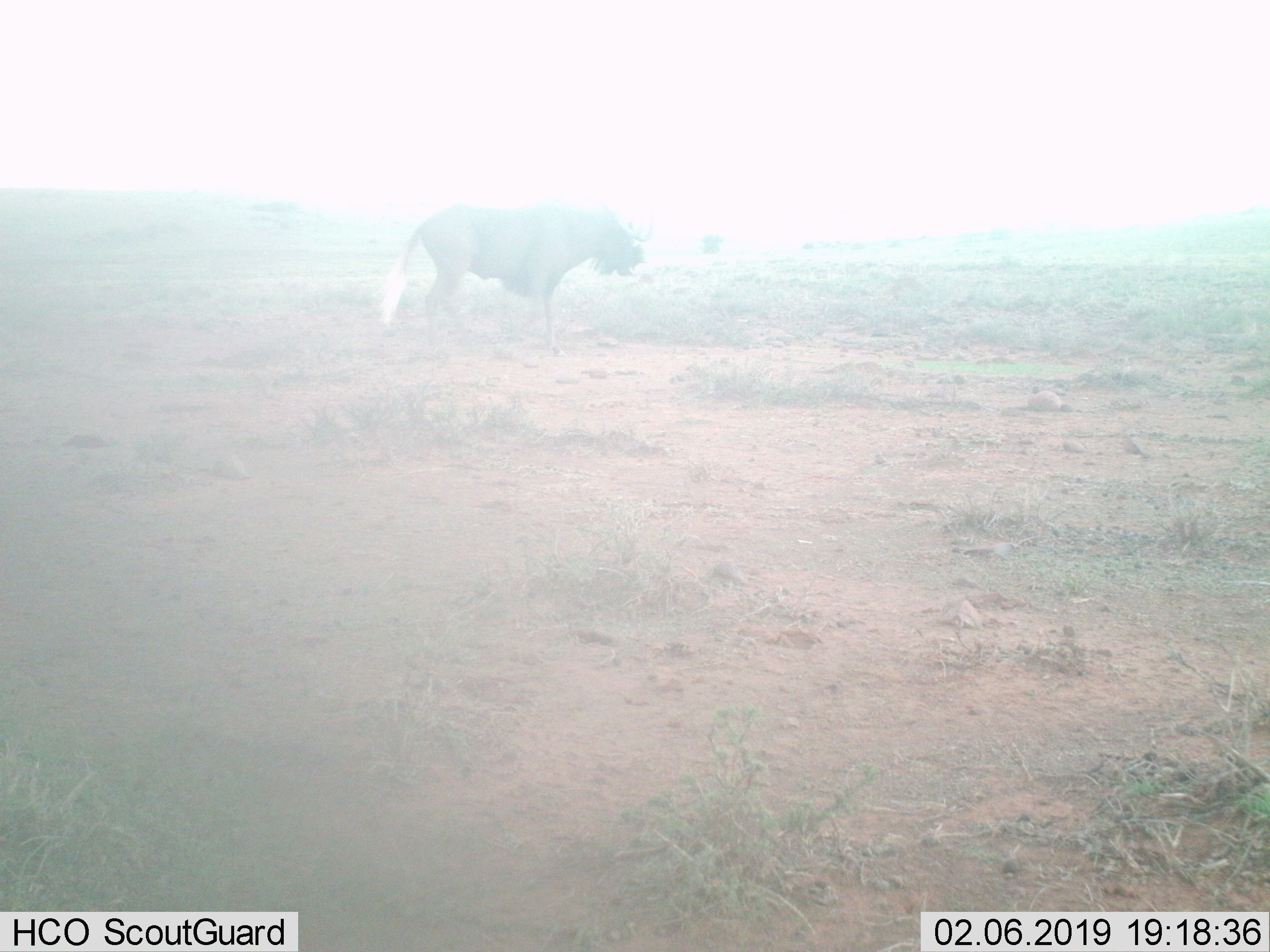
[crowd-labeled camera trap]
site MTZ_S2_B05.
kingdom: Animalia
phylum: Chordata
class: Mammalia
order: Artiodactyla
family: Bovidae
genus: Connochaetes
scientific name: Connochaetes gnou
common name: black wildebeest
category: wildebeestblack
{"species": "wildebeestblack (black wildebeest) (Connochaetes gnou)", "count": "1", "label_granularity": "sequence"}